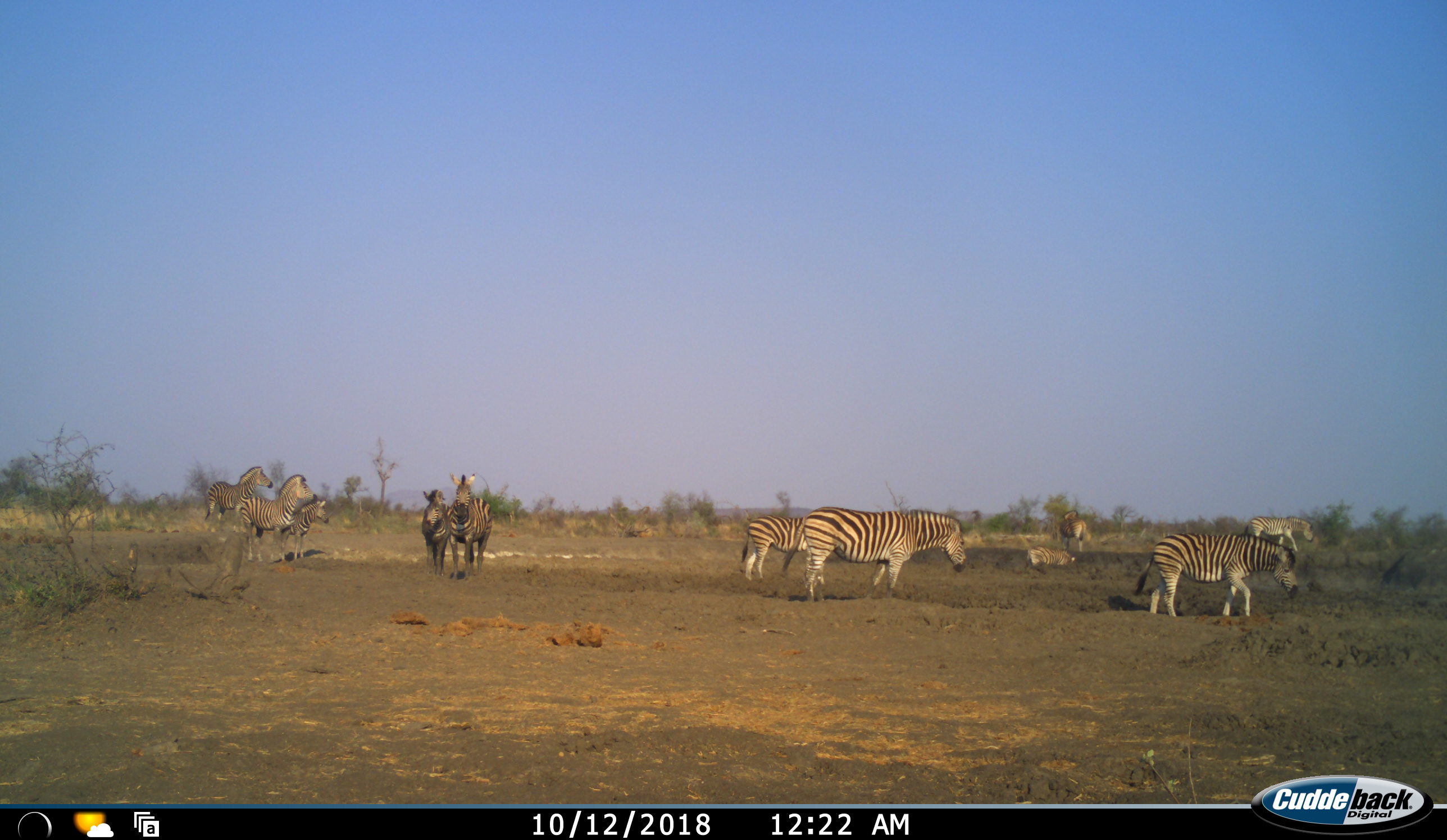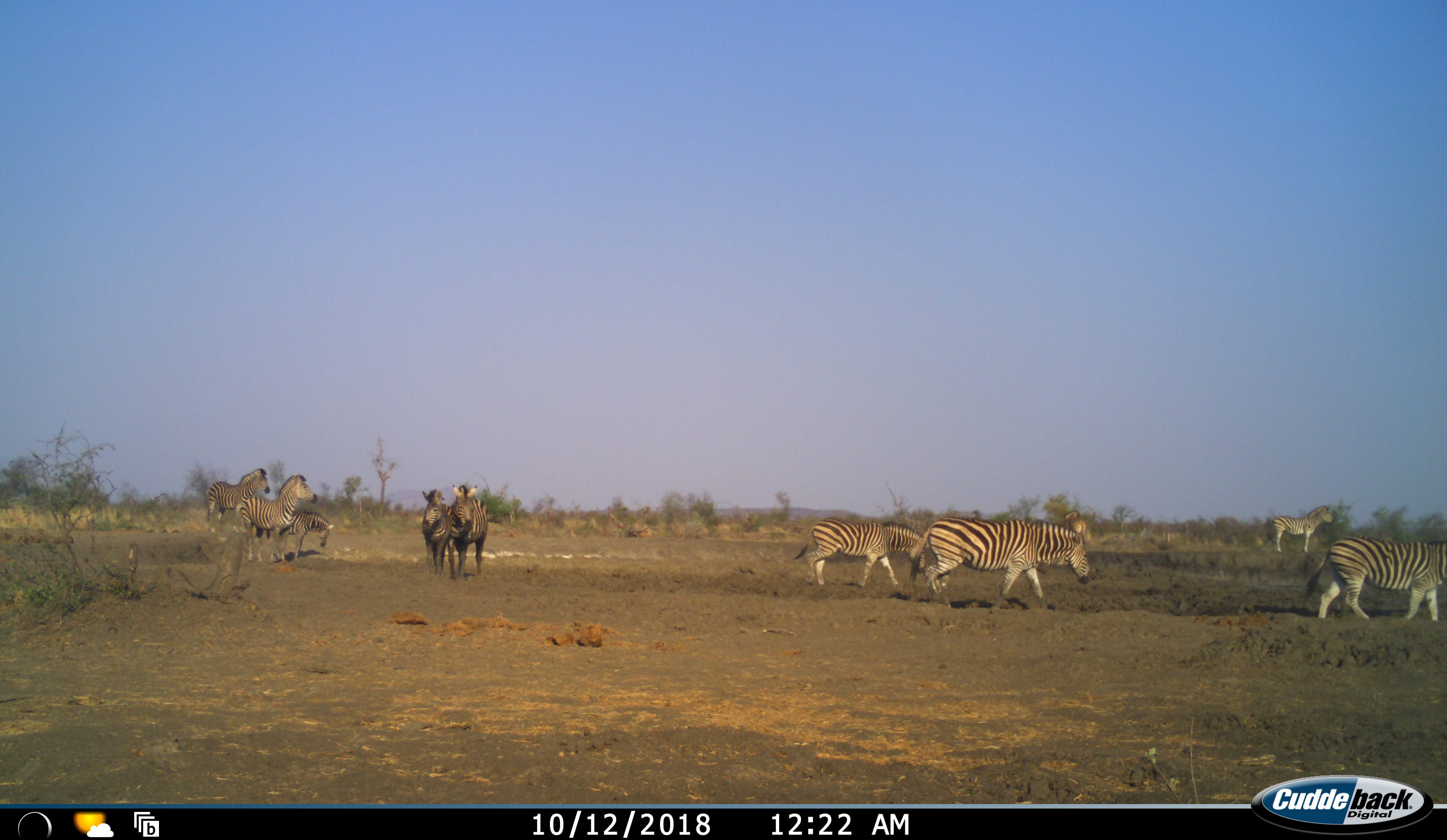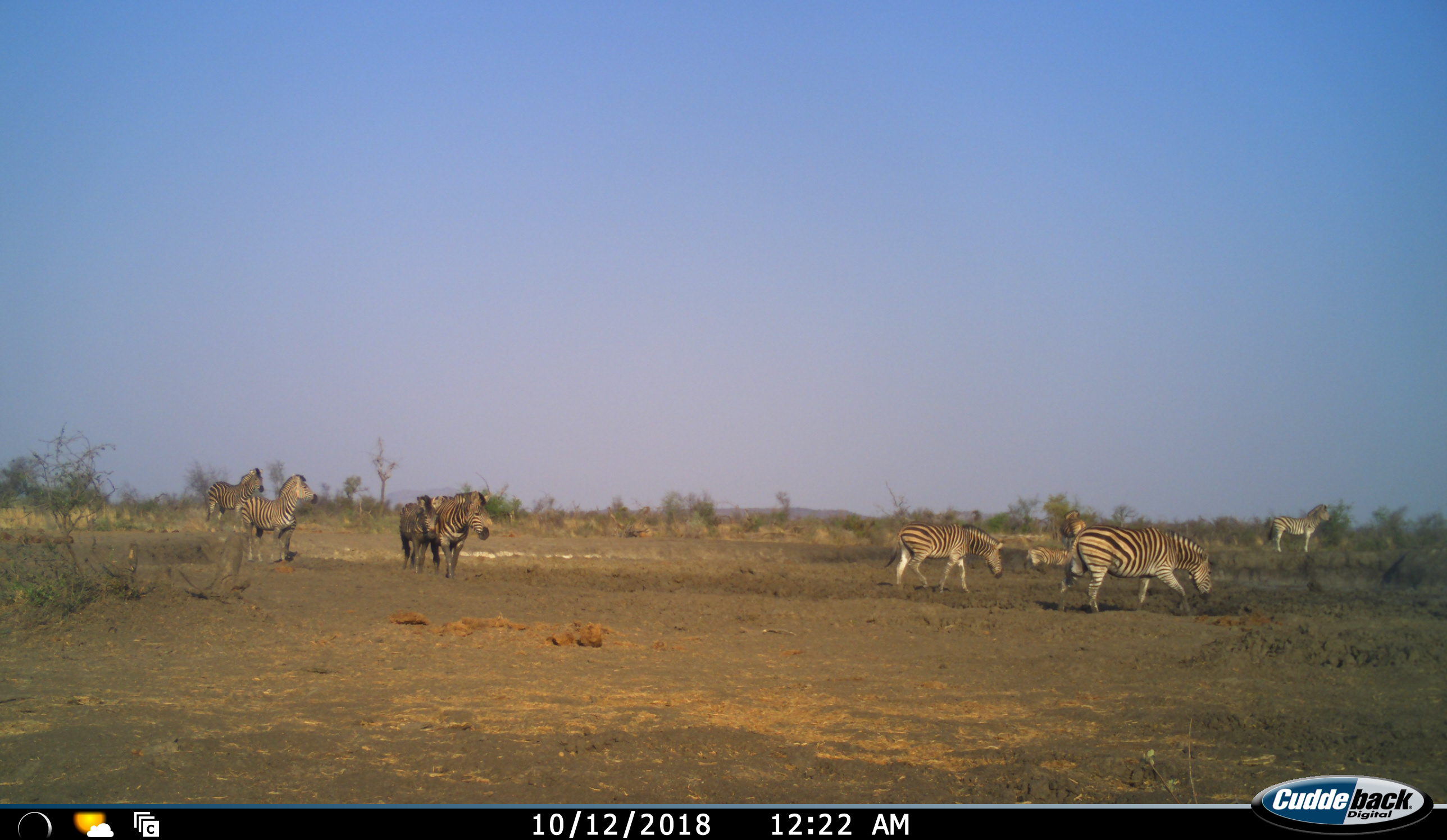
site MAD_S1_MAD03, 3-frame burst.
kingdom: Animalia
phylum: Chordata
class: Mammalia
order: Perissodactyla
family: Equidae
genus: Equus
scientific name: Equus quagga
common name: plains zebra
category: zebraplains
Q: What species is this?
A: Zebraplains (plains zebra) (Equus quagga).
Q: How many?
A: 11-50.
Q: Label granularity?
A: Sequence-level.